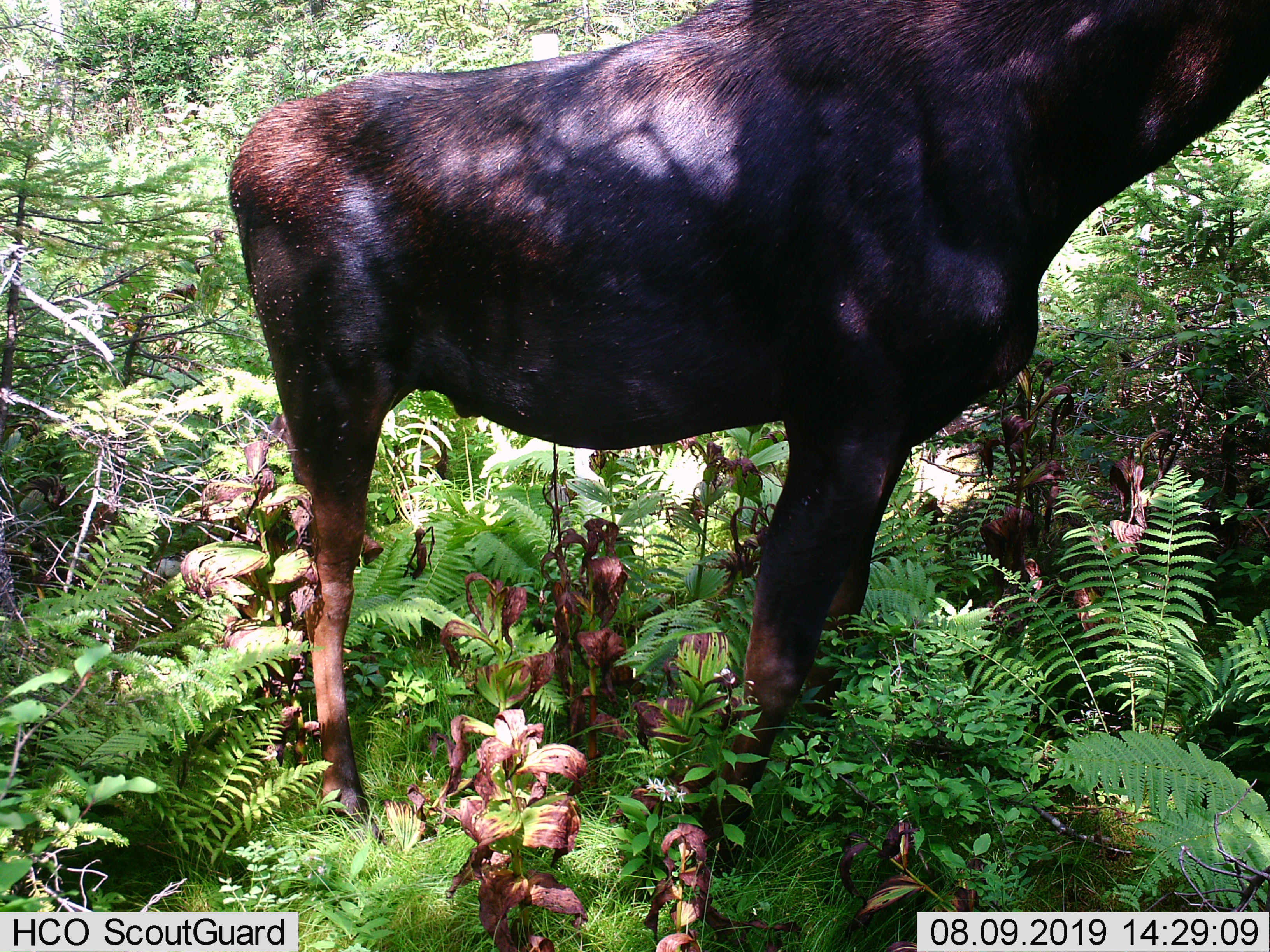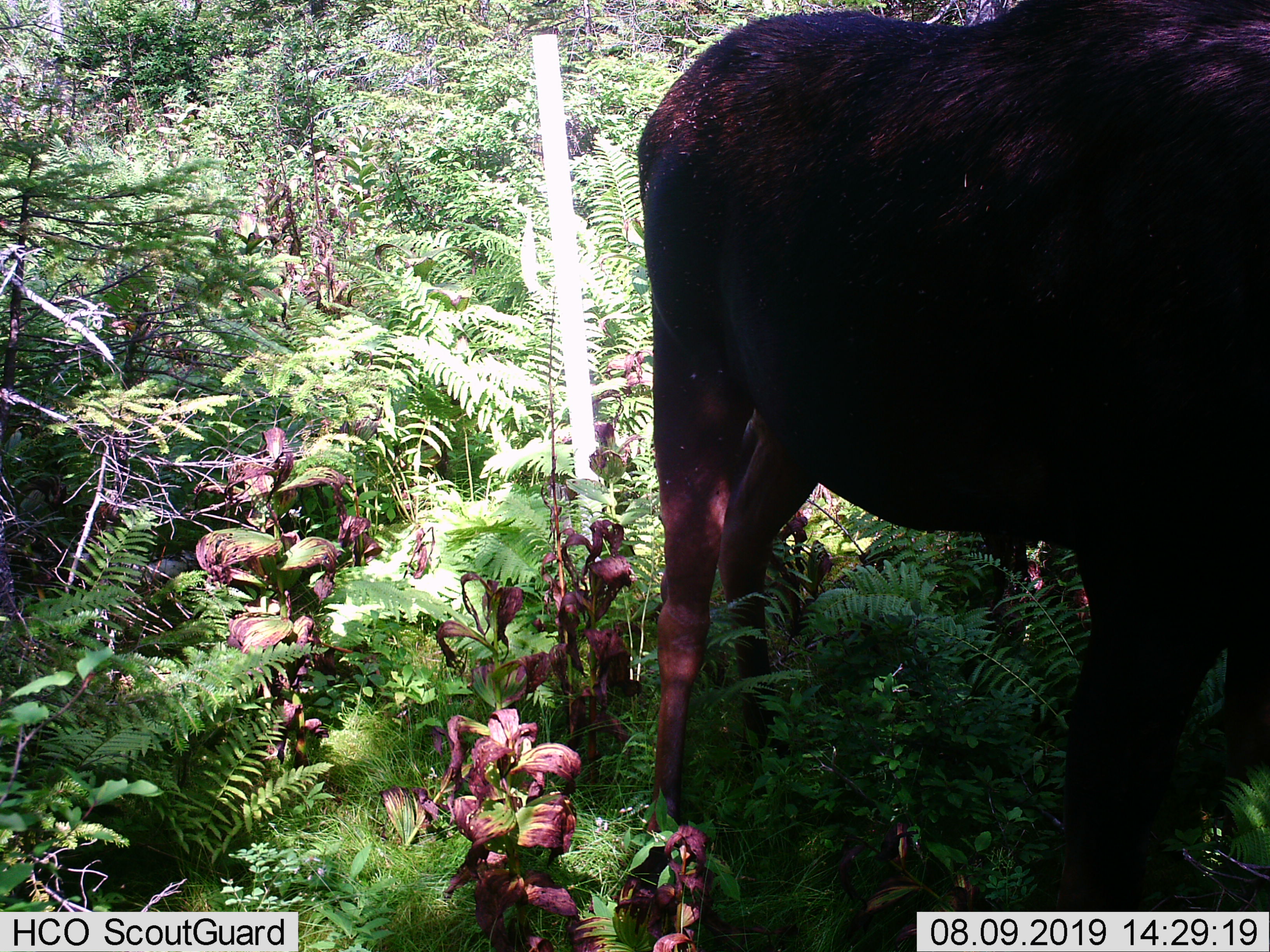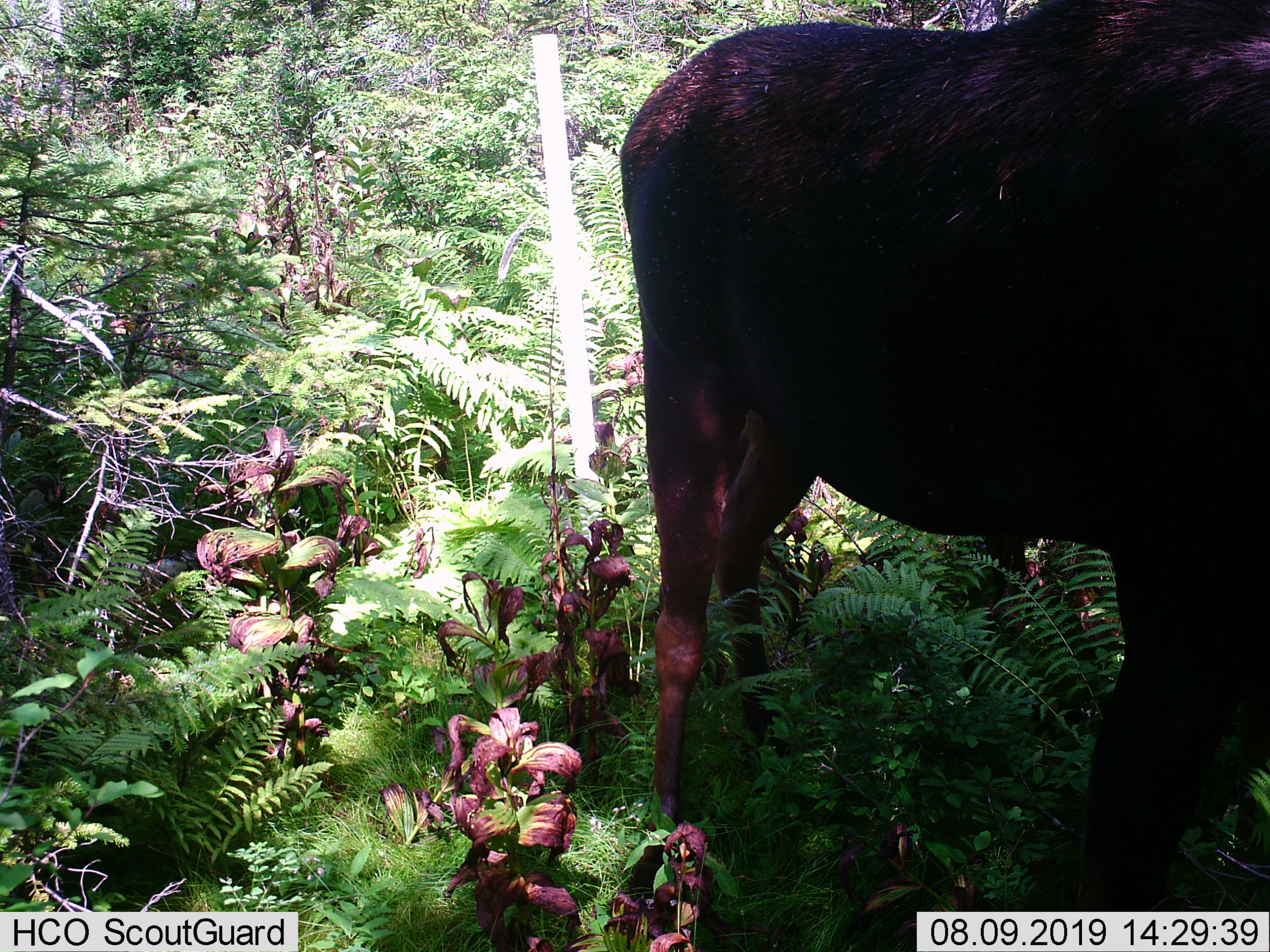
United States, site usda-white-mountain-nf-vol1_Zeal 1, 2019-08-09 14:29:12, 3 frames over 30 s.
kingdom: Animalia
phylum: Chordata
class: Mammalia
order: Artiodactyla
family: Cervidae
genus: Alces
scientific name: Alces alces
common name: moose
Moose (Alces alces).